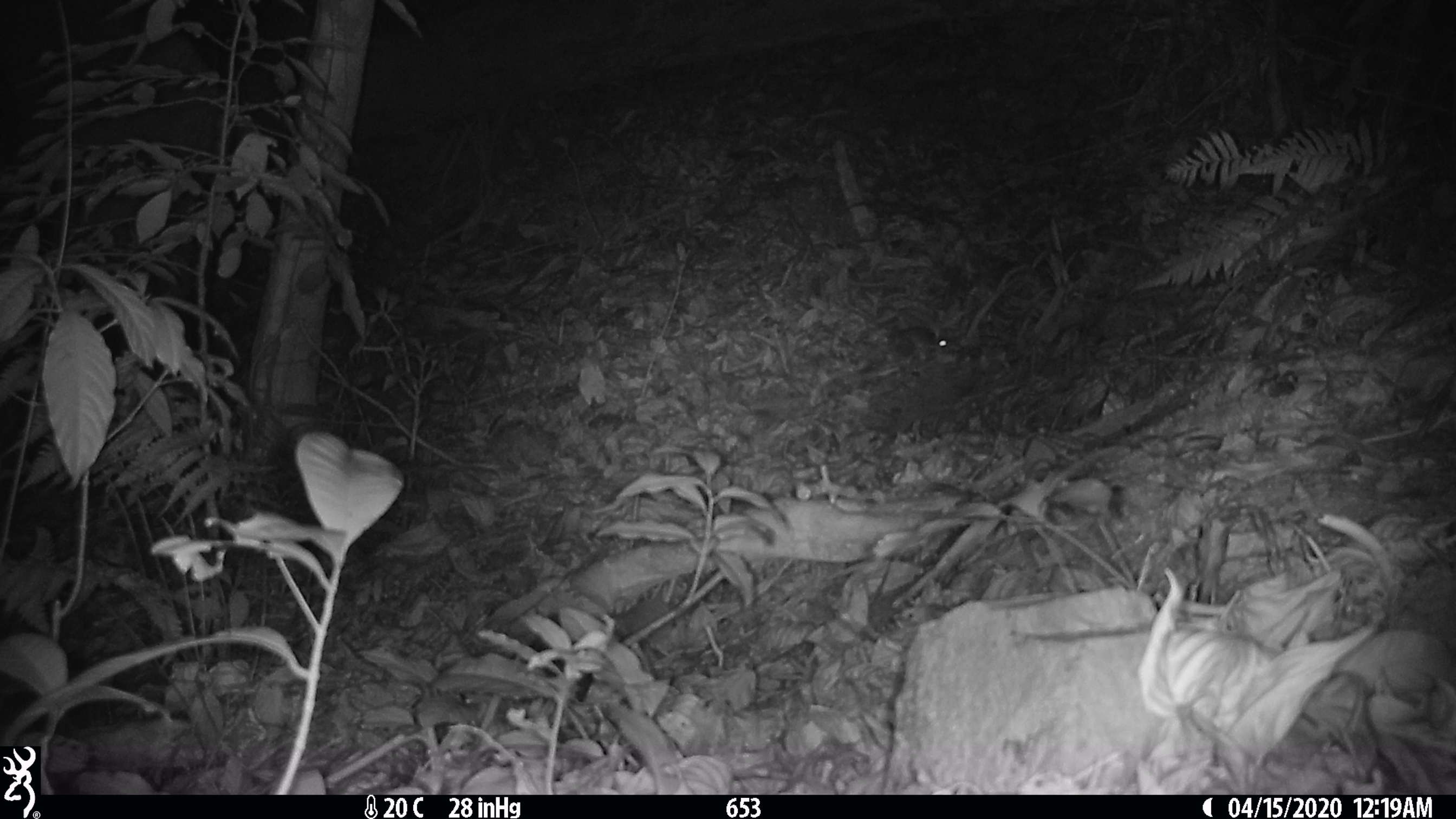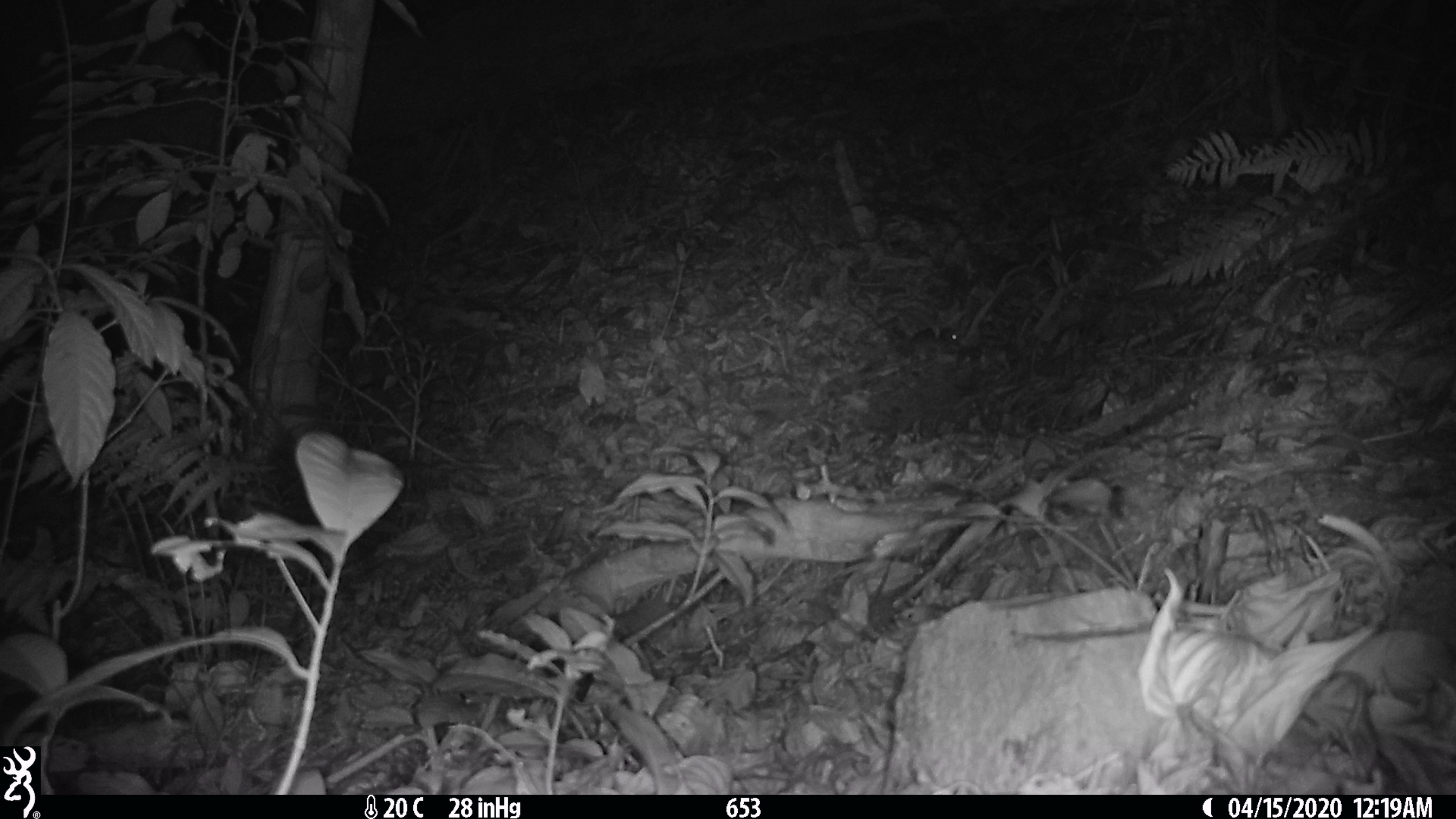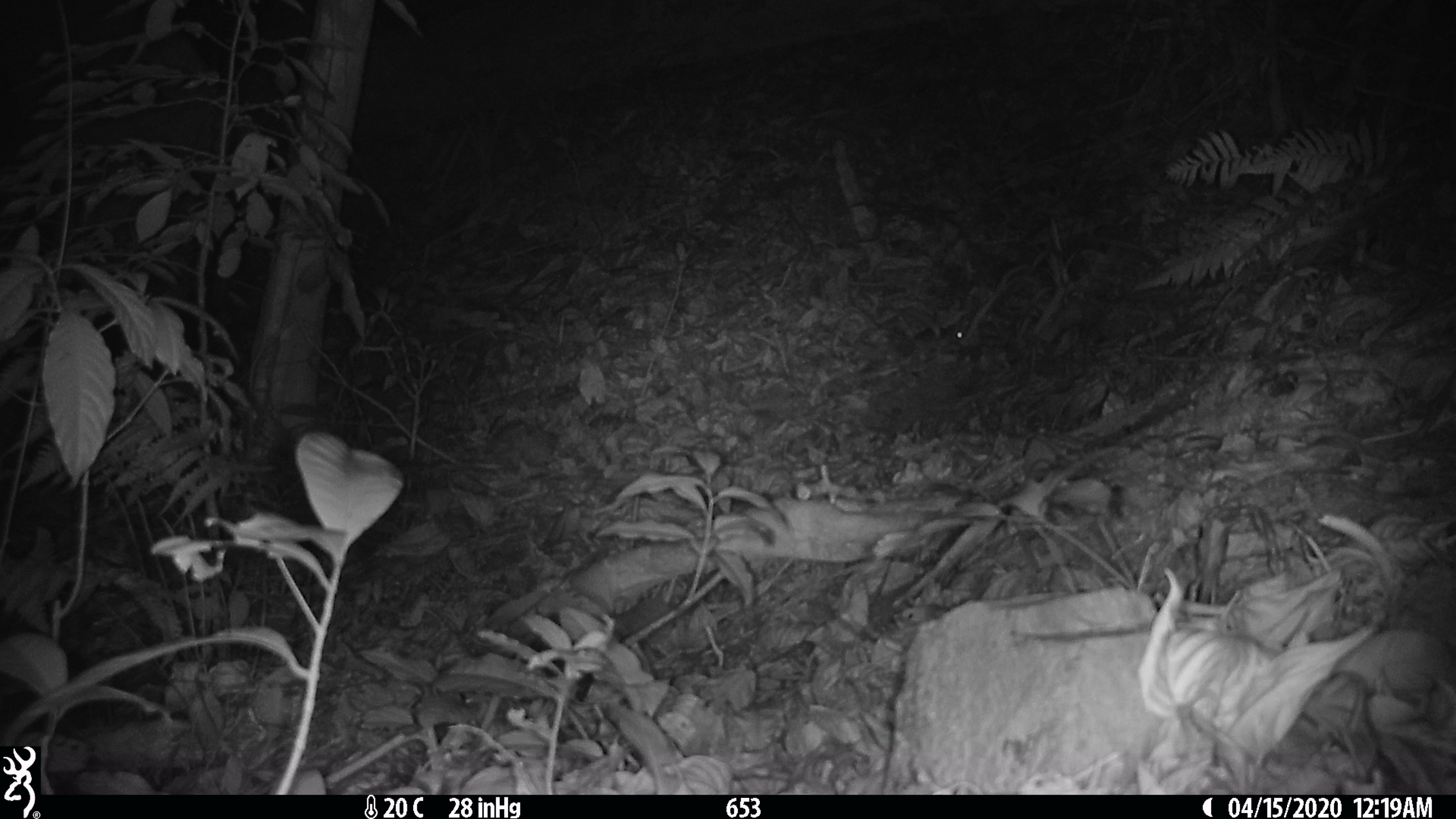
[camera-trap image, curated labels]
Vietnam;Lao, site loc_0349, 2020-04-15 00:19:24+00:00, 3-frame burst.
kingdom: Animalia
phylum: Chordata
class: Mammalia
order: Rodentia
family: Muridae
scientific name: Muridae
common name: old-world mice and rats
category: unidentified murid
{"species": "unidentified murid (old-world mice and rats) (Muridae)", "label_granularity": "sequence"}